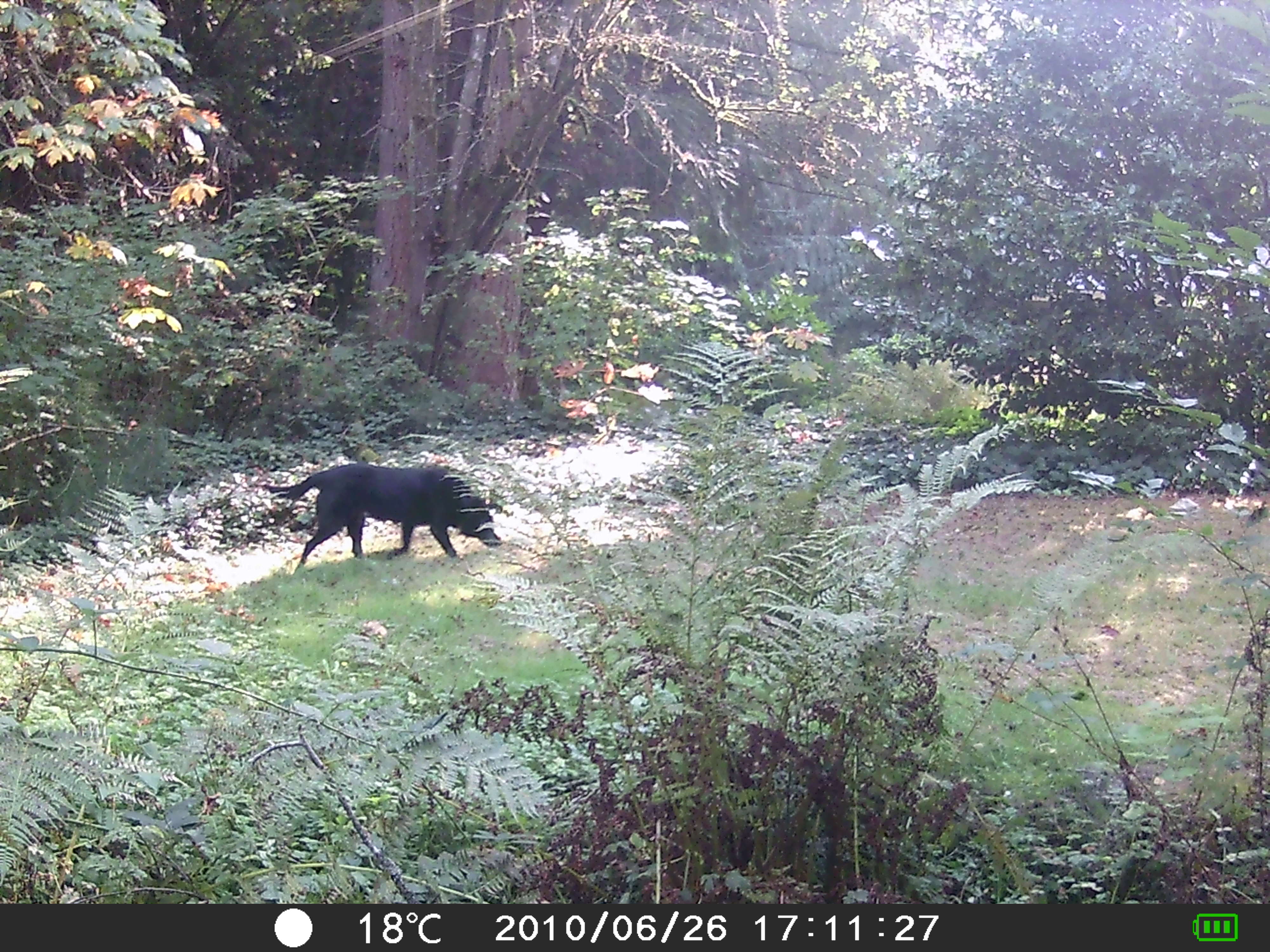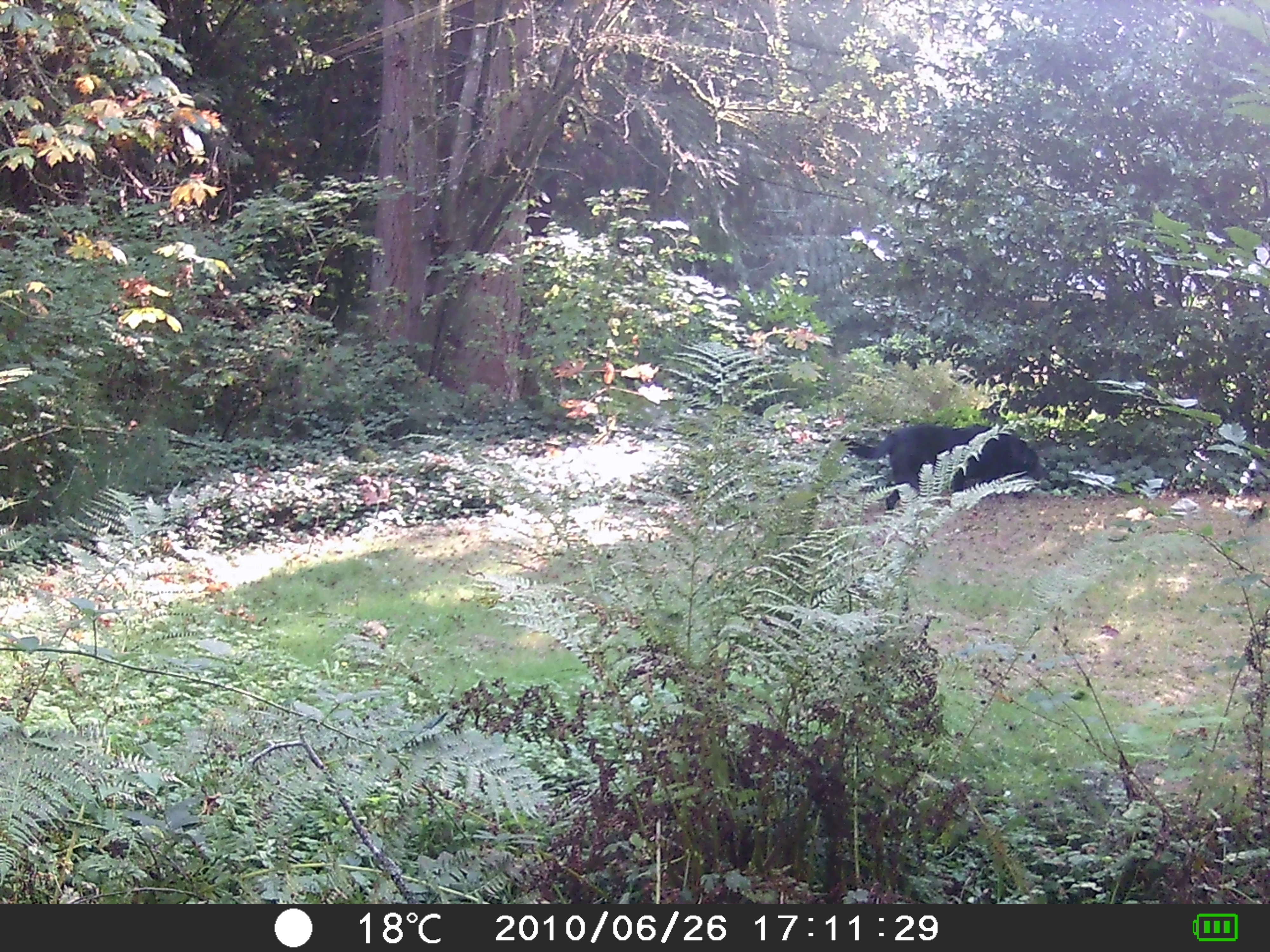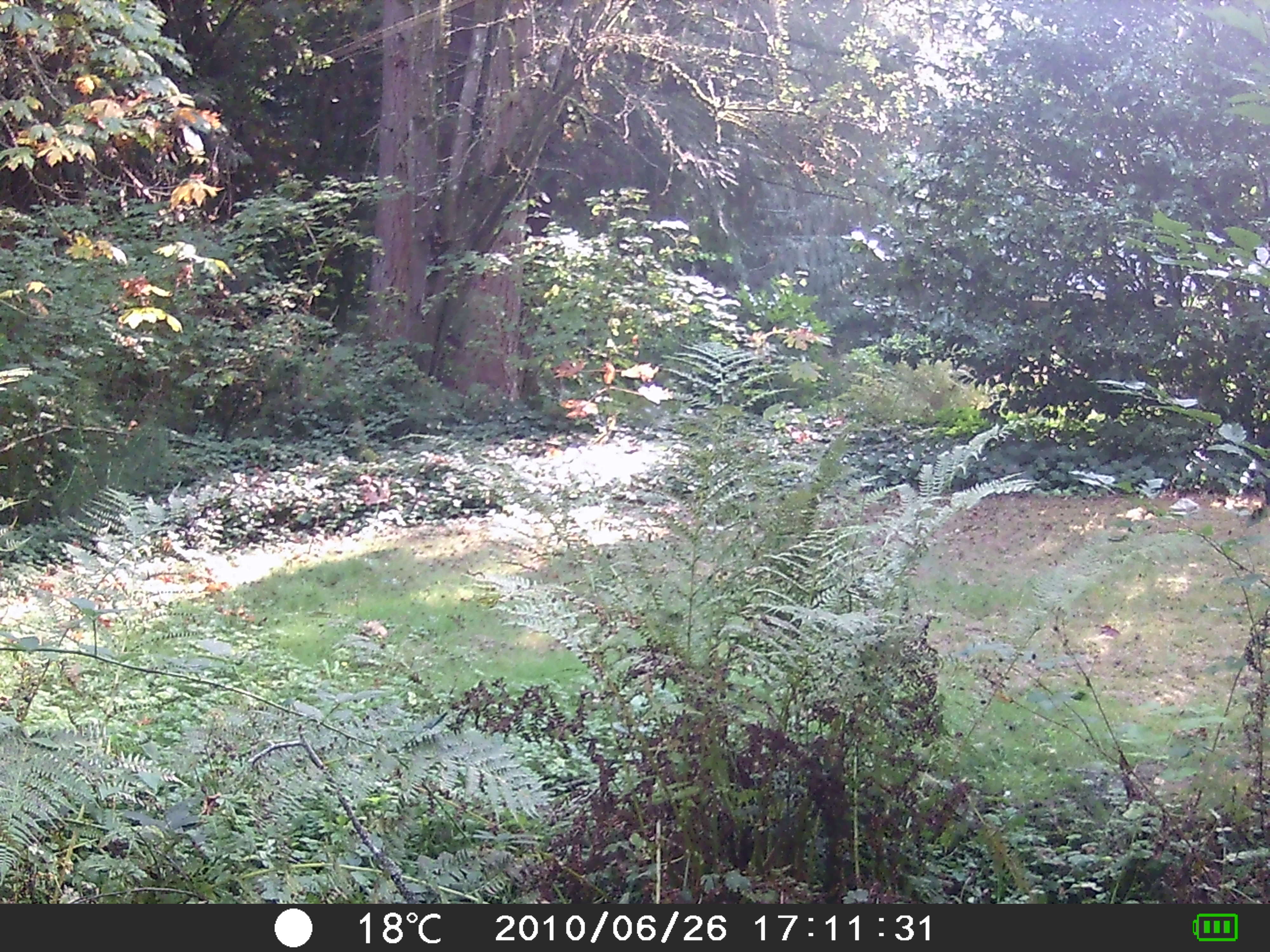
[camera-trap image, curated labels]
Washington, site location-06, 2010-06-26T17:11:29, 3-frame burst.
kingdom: Animalia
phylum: Chordata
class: Mammalia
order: Carnivora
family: Canidae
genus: Canis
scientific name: Canis familiaris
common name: domestic dog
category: dog